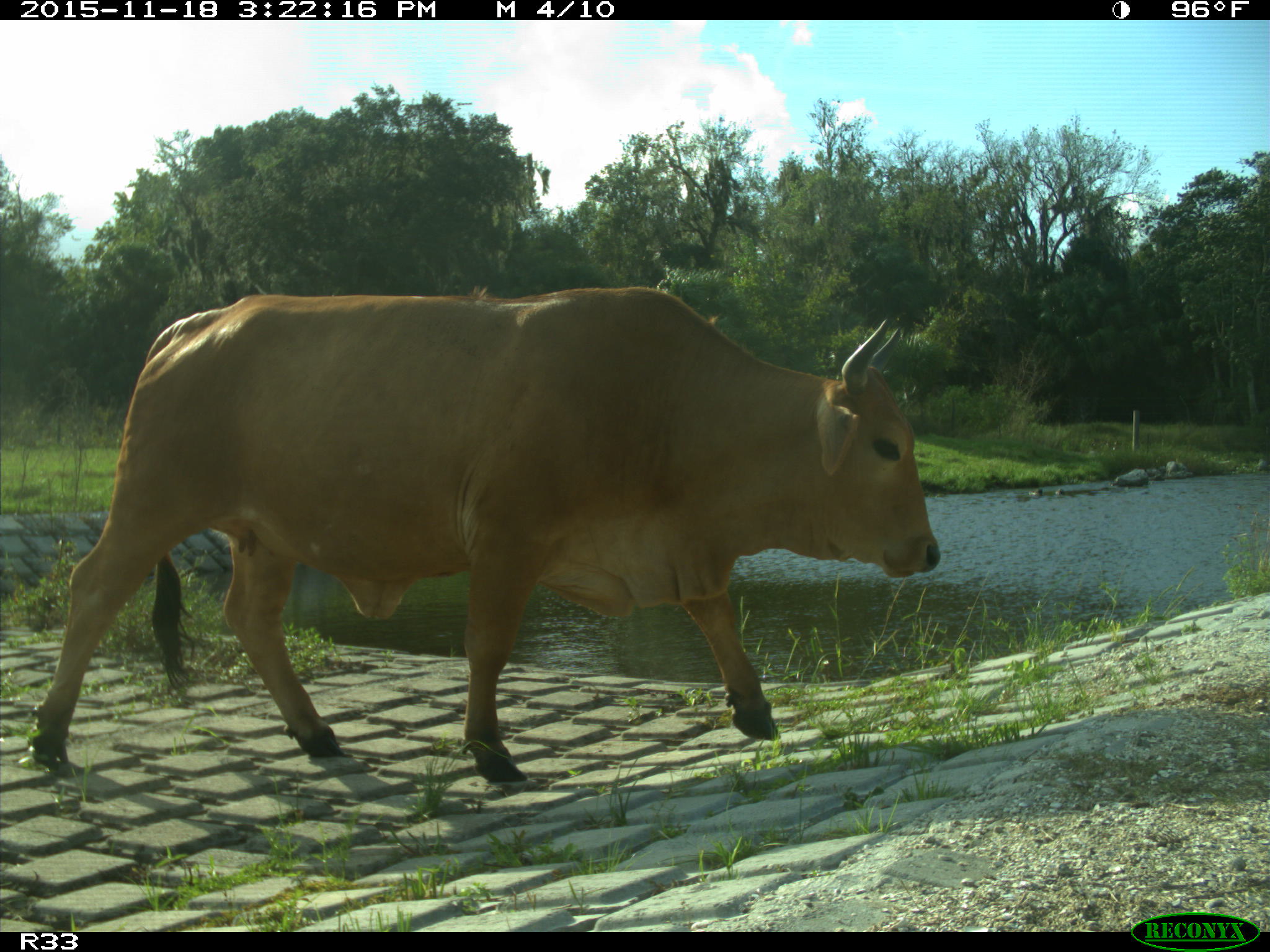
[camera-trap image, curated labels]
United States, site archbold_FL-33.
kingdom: Animalia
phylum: Chordata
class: Mammalia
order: Artiodactyla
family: Bovidae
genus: Bos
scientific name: Bos taurus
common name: domestic cow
Bos taurus (domestic cow).